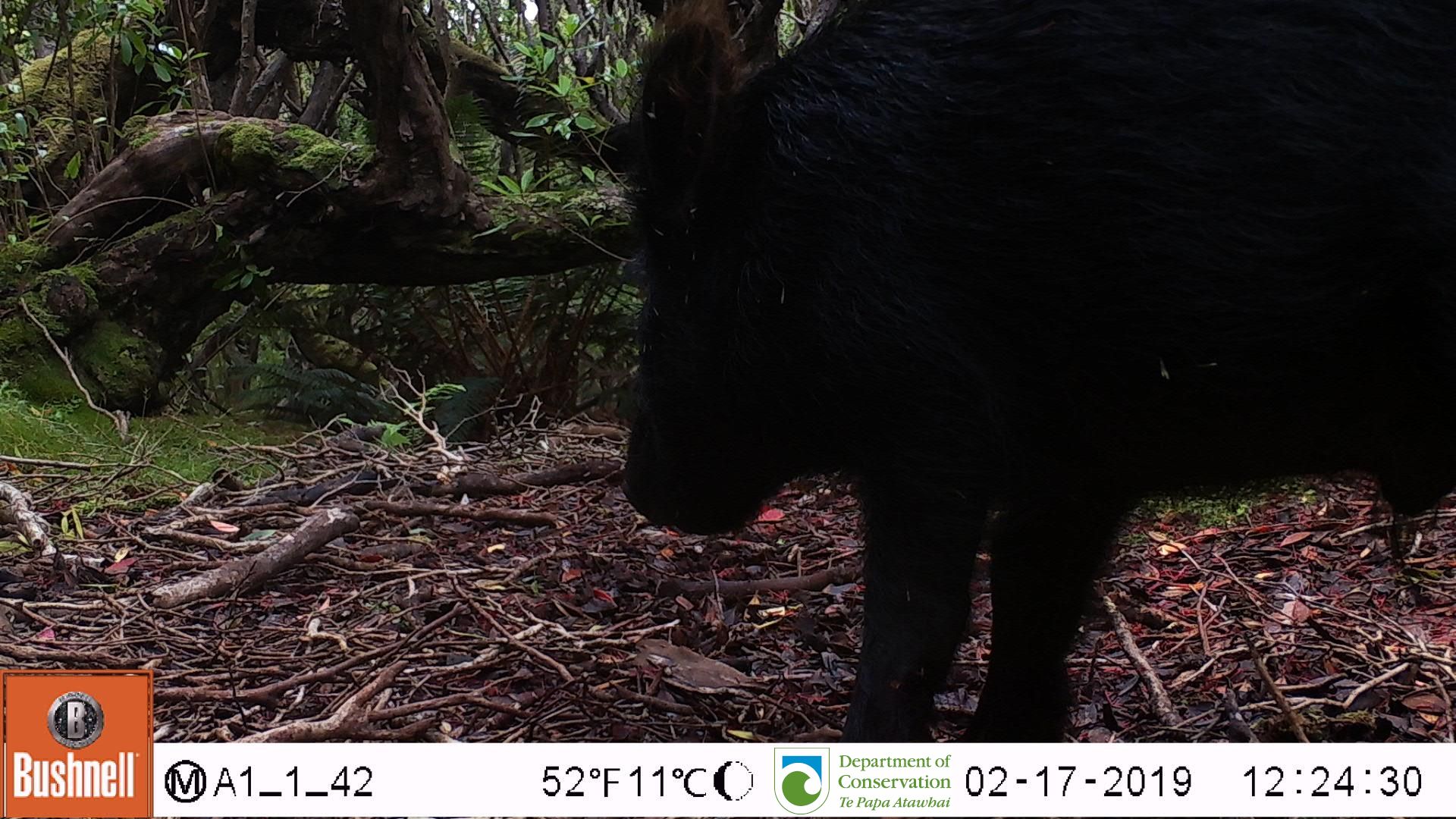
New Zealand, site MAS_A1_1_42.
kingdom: Animalia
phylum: Chordata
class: Mammalia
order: Artiodactyla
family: Suidae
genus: Sus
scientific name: Sus scrofa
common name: pig